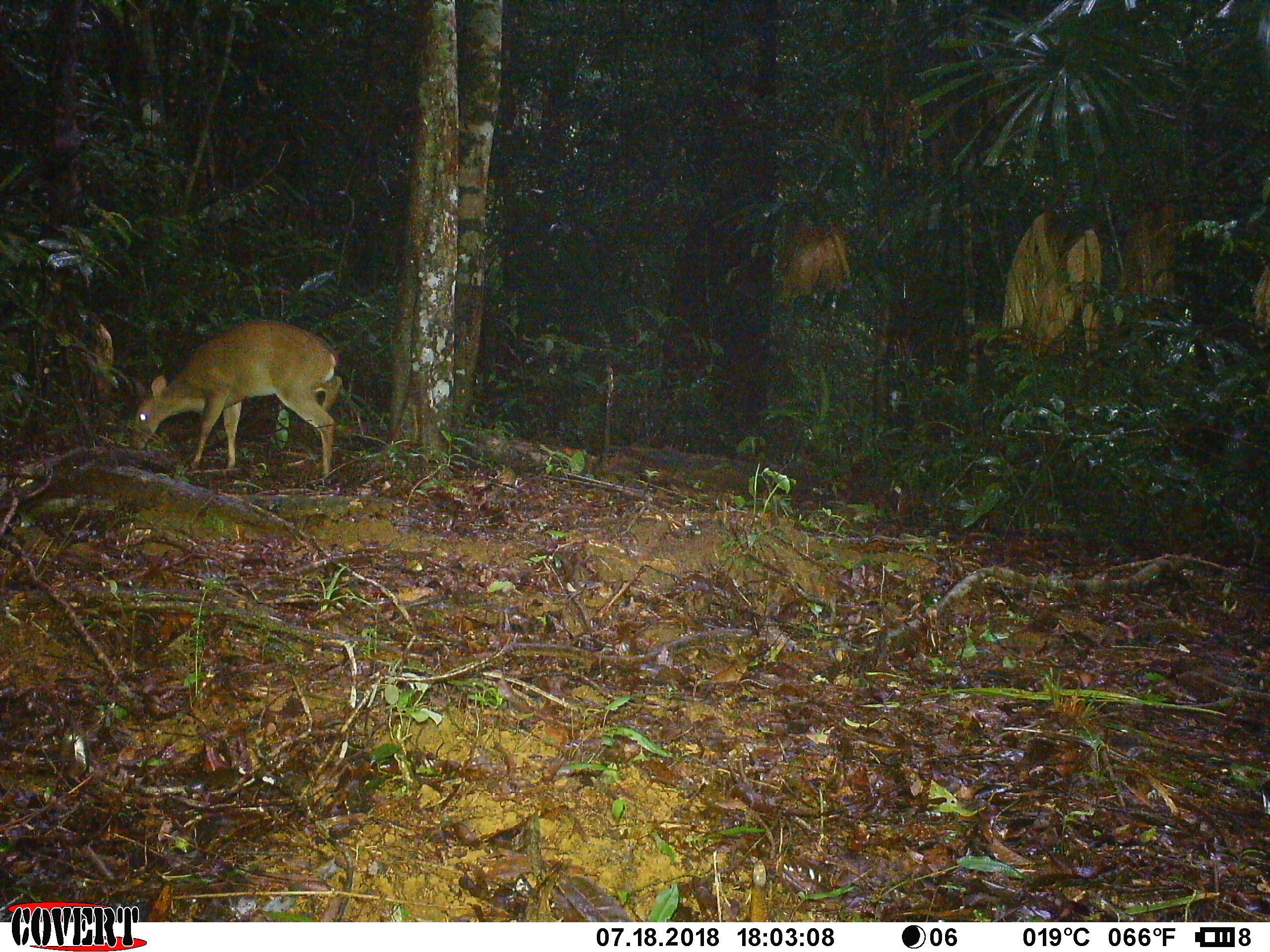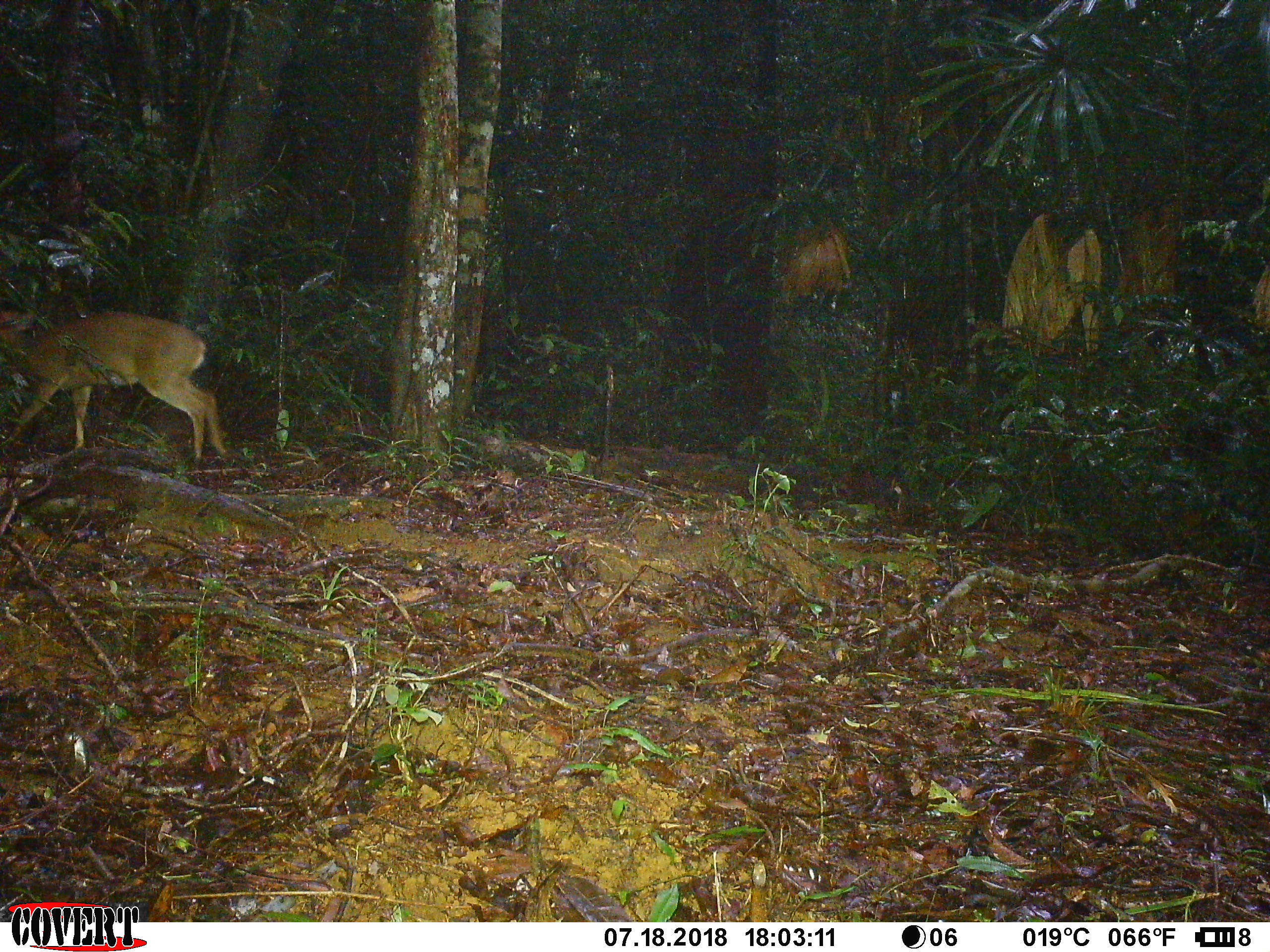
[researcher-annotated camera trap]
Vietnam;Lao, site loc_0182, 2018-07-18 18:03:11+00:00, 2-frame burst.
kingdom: Animalia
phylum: Chordata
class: Mammalia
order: Artiodactyla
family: Cervidae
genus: Muntiacus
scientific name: Muntiacus vuquangensis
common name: large-antlered muntjac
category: large antlered muntjac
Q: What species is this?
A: Large antlered muntjac (large-antlered muntjac) (Muntiacus vuquangensis).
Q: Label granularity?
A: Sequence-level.